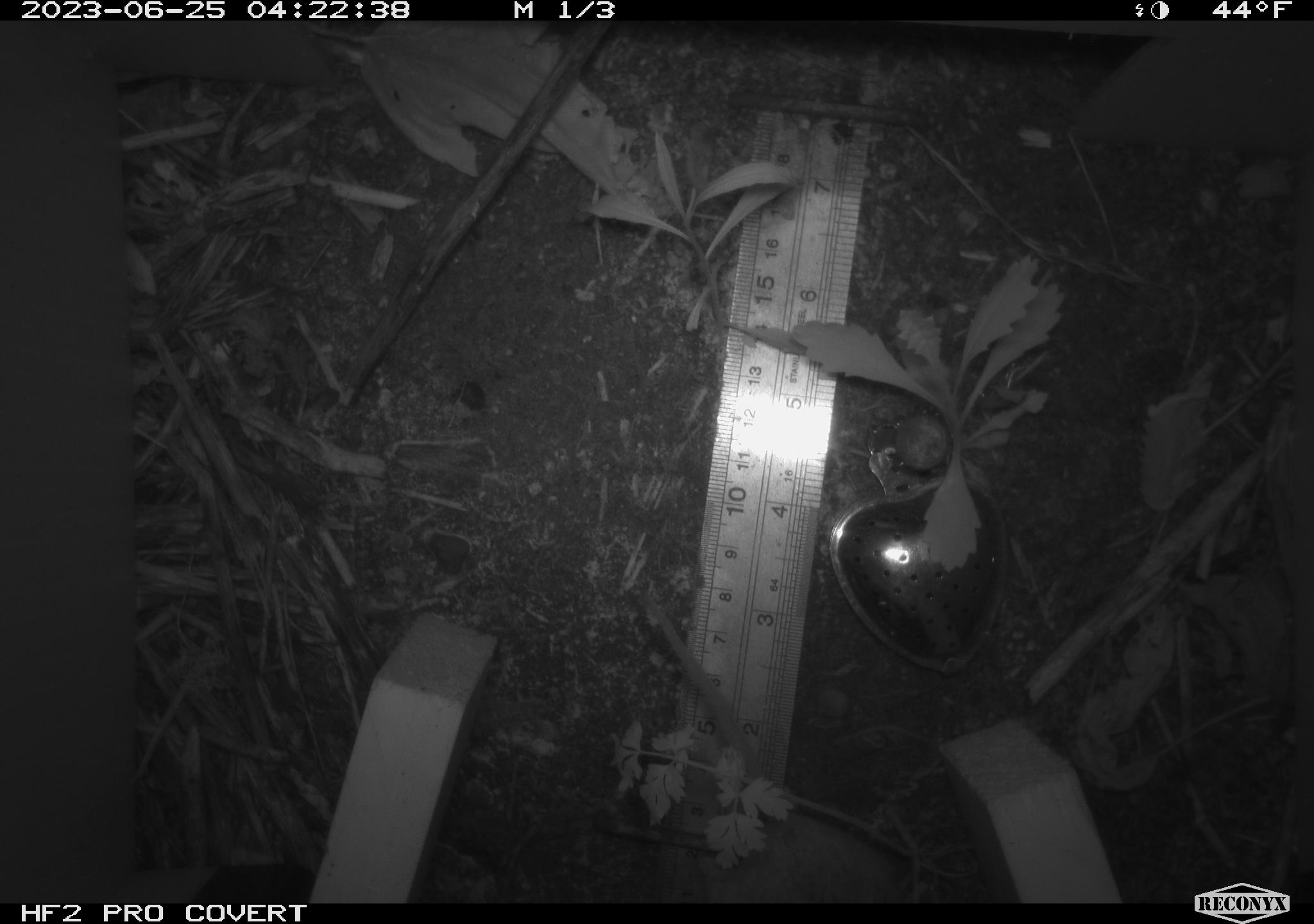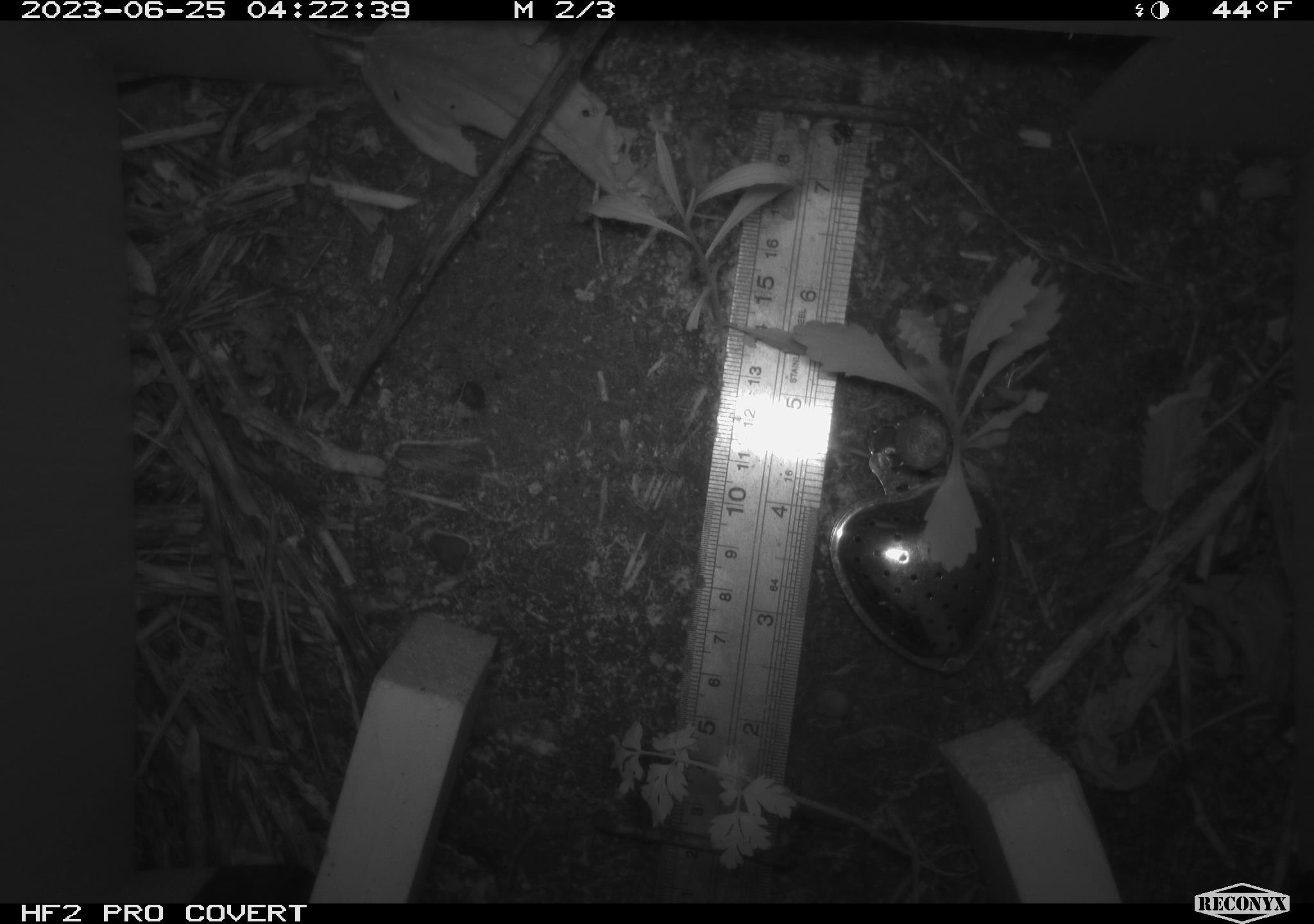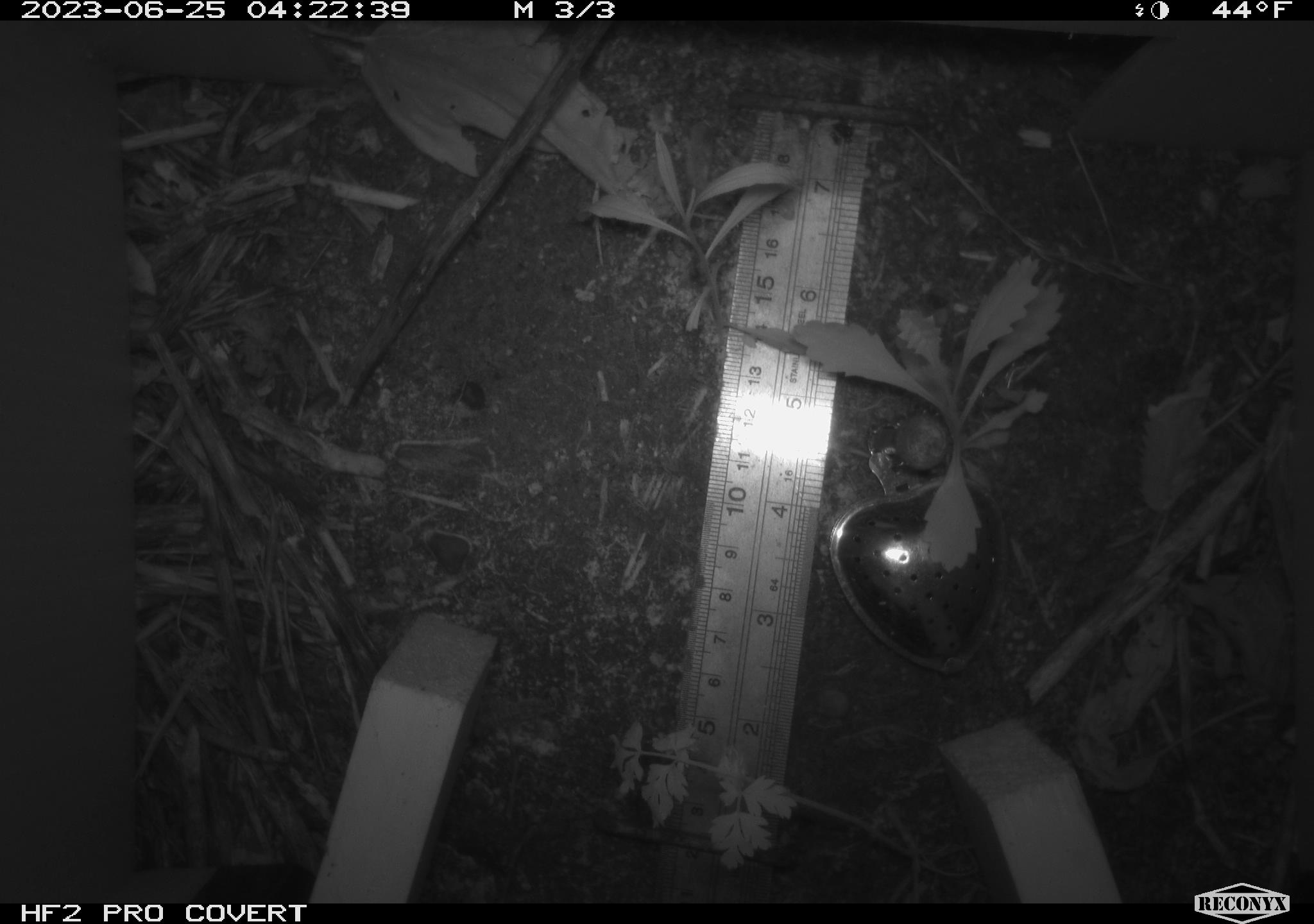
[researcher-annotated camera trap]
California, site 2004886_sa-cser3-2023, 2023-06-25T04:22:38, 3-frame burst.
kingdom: Animalia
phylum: Chordata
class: Mammalia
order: Rodentia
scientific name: Rodentia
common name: mouse species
Mouse species (Rodentia).